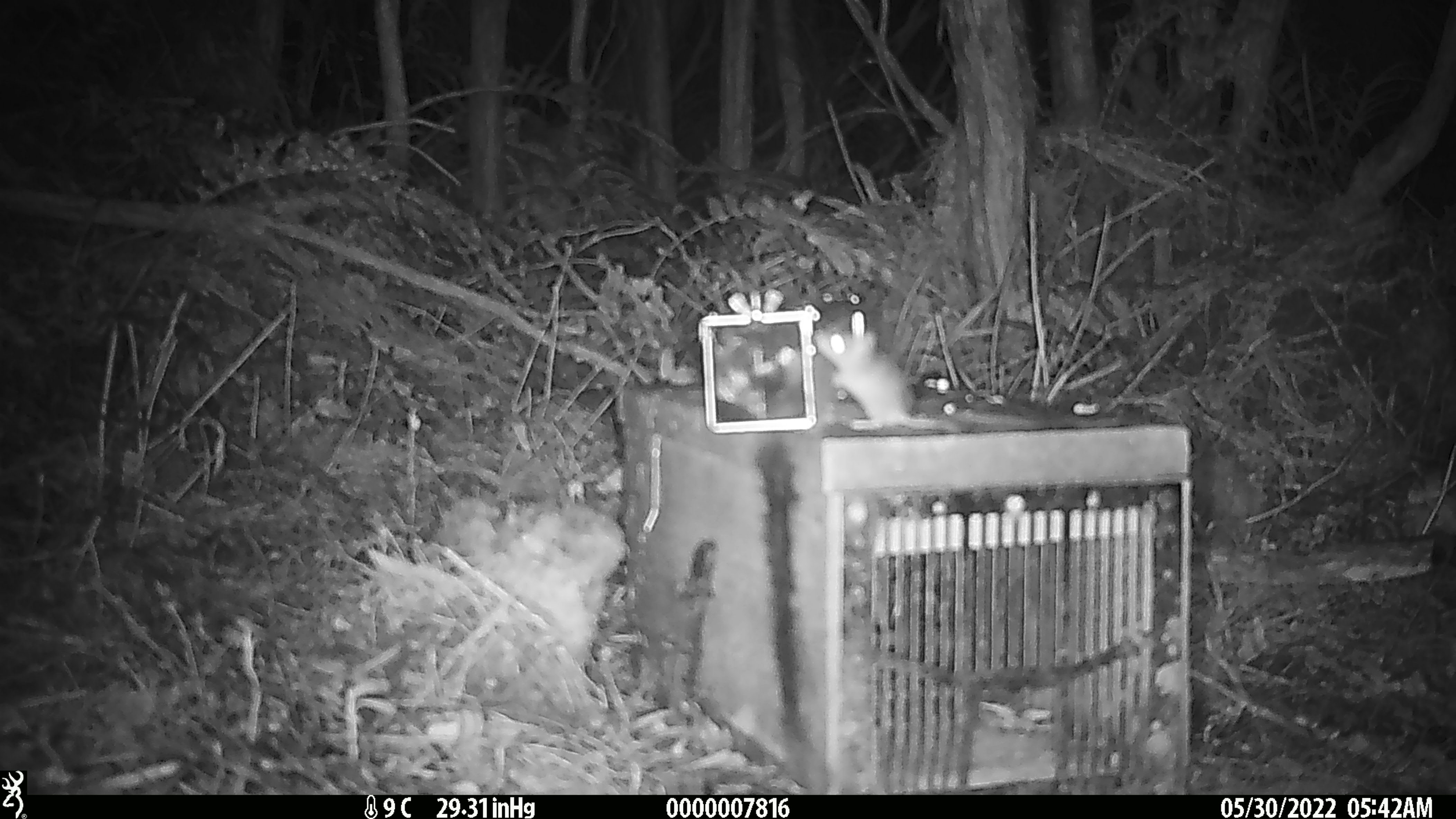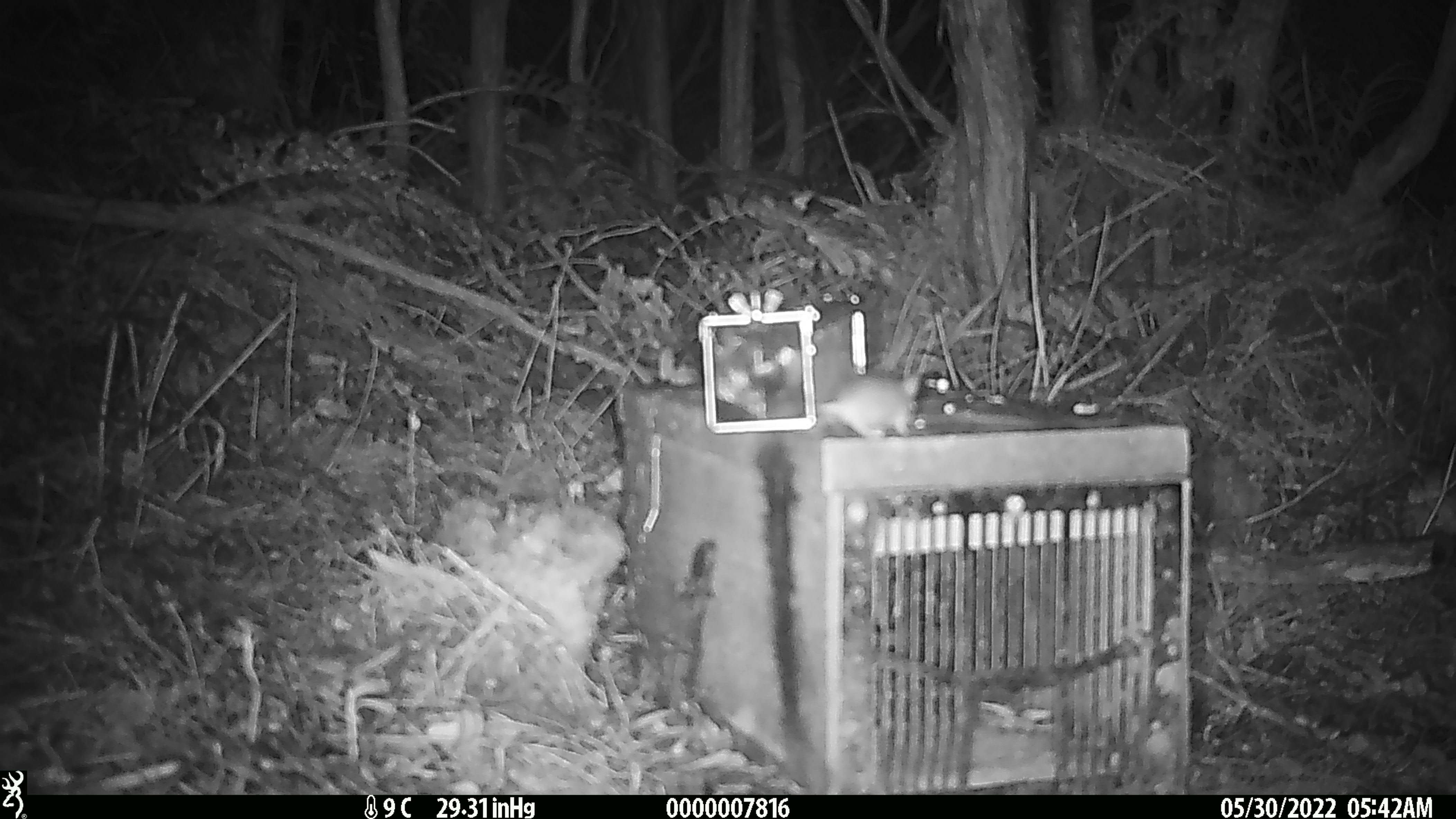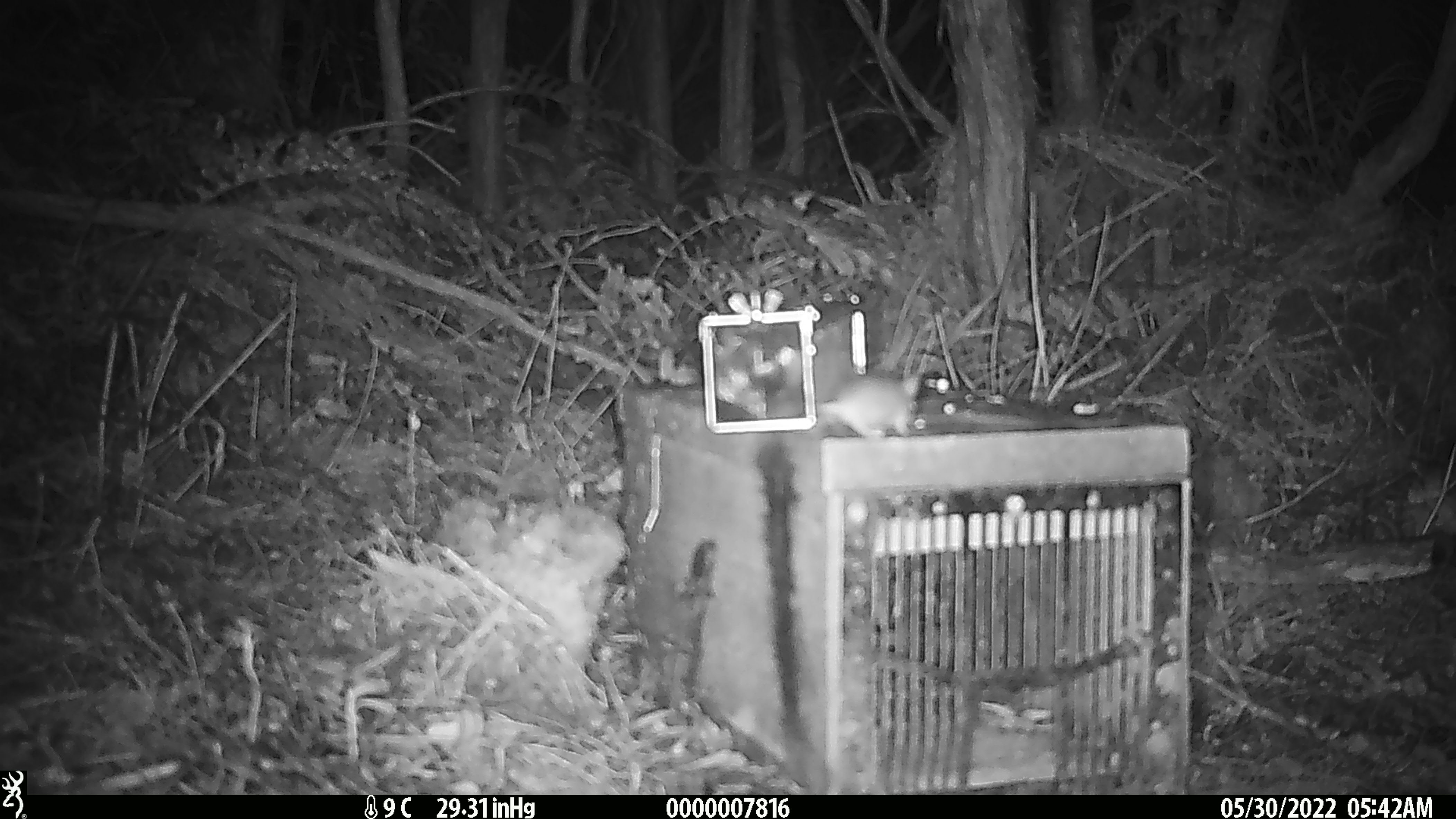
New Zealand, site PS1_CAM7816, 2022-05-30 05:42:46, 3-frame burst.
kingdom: Animalia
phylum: Chordata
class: Mammalia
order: Rodentia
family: Muridae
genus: Mus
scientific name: Mus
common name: mouse